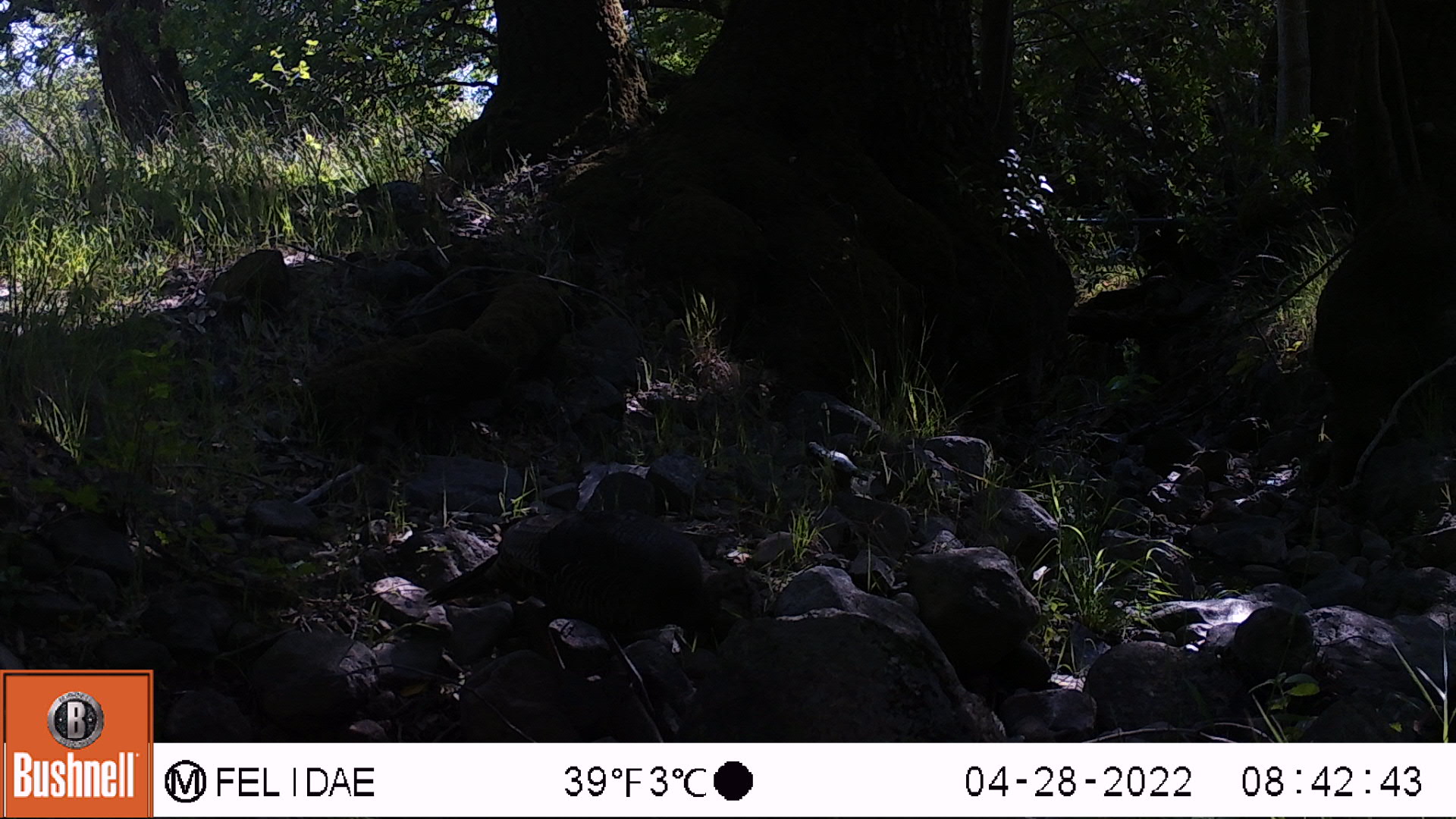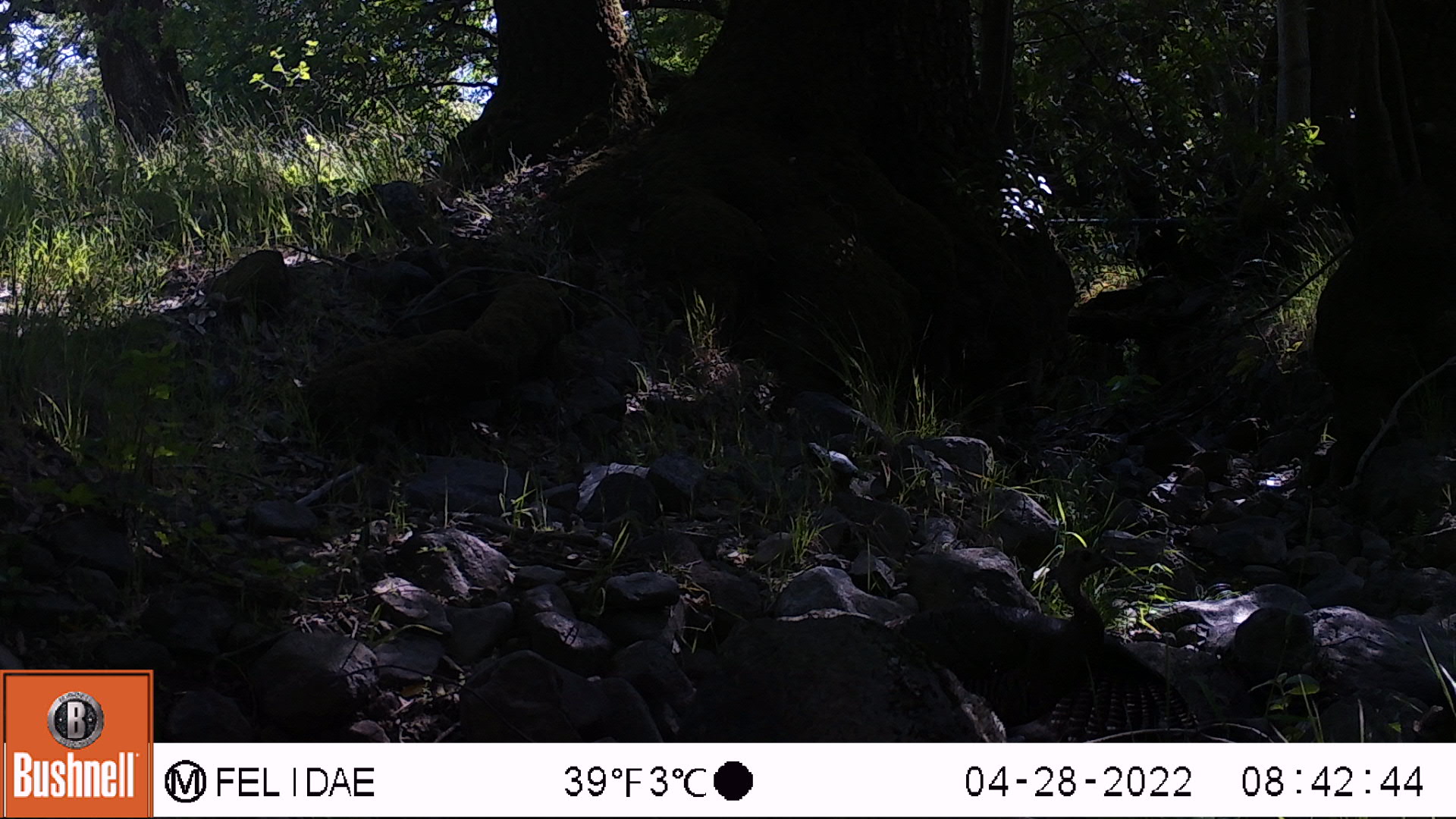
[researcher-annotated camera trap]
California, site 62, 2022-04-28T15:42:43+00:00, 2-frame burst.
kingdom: Animalia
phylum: Chordata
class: Aves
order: Galliformes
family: Phasianidae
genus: Meleagris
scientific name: Meleagris gallopavo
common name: turkey